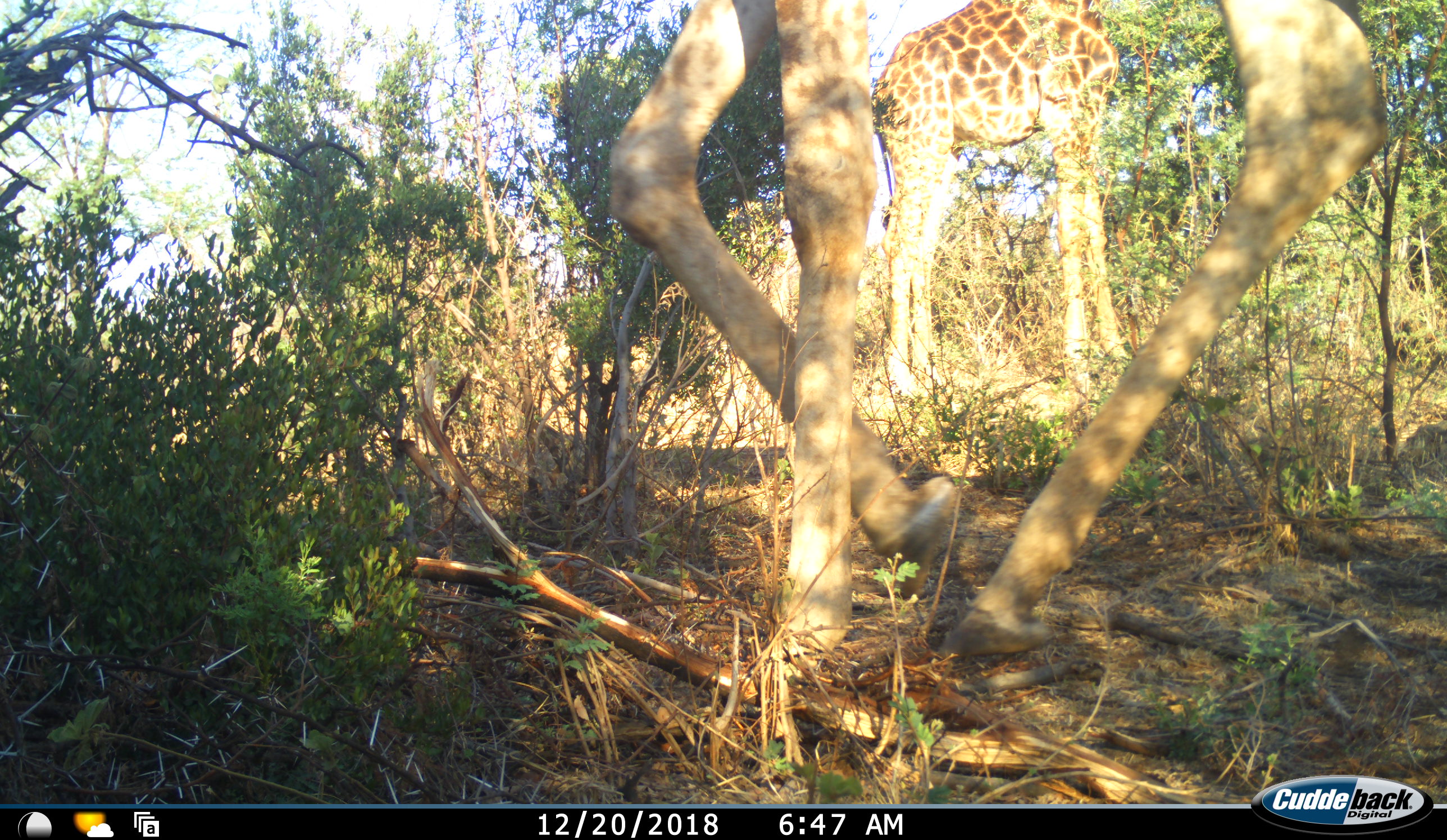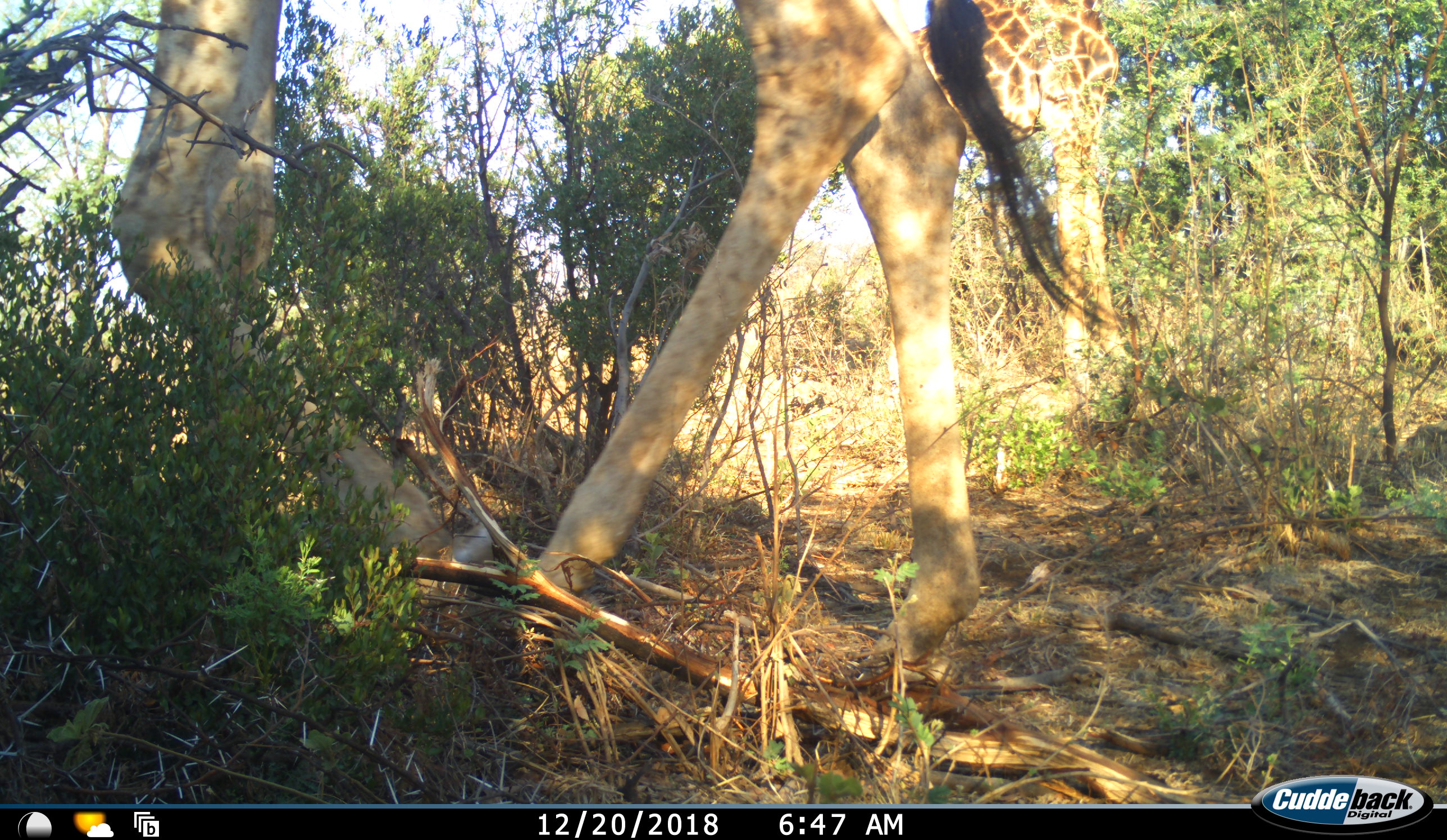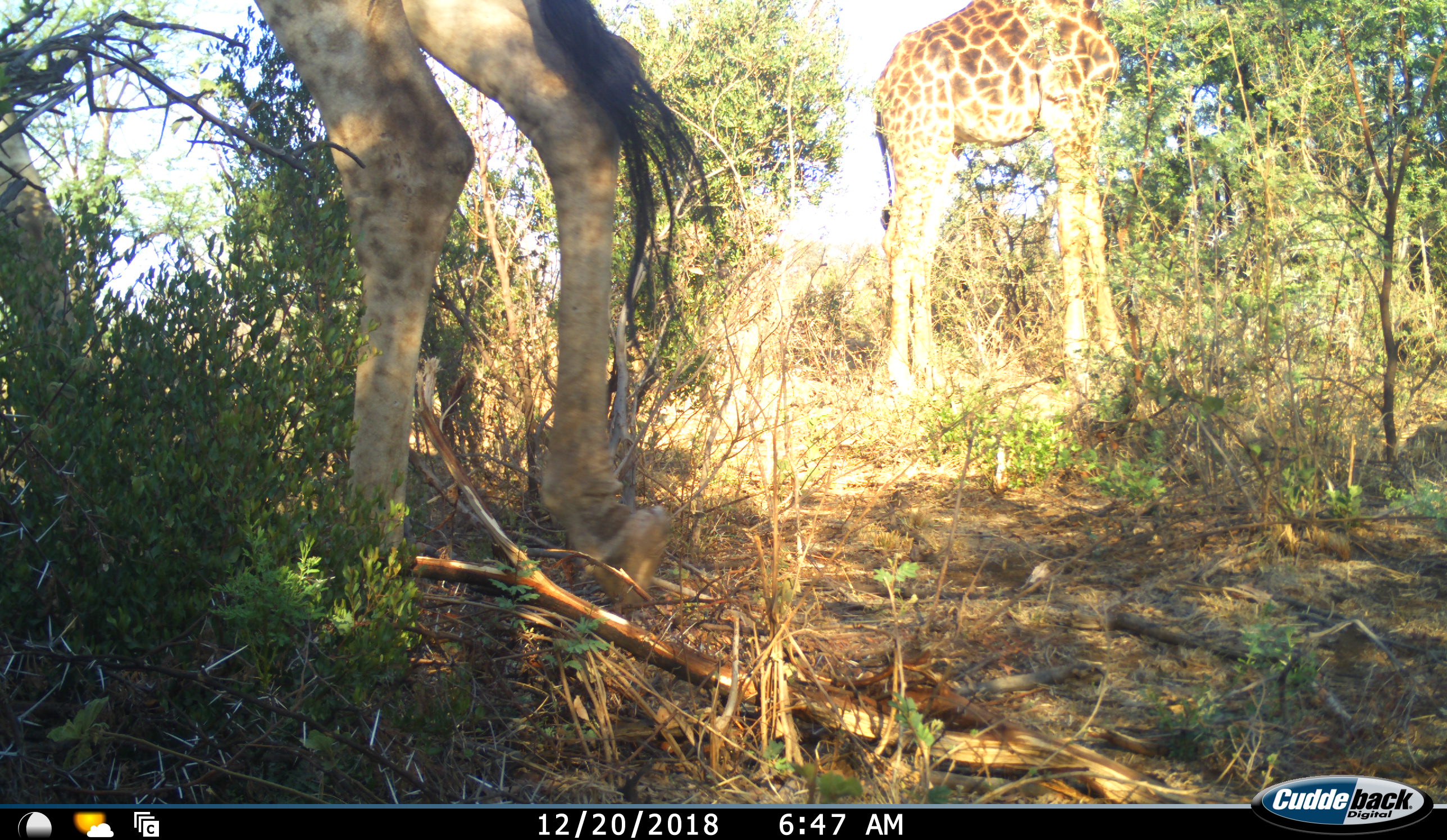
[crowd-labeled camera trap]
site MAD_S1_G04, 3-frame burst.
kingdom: Animalia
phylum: Chordata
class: Mammalia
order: Artiodactyla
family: Giraffidae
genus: Giraffa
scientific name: Giraffa camelopardalis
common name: giraffe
Giraffe (Giraffa camelopardalis), count 2. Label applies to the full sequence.